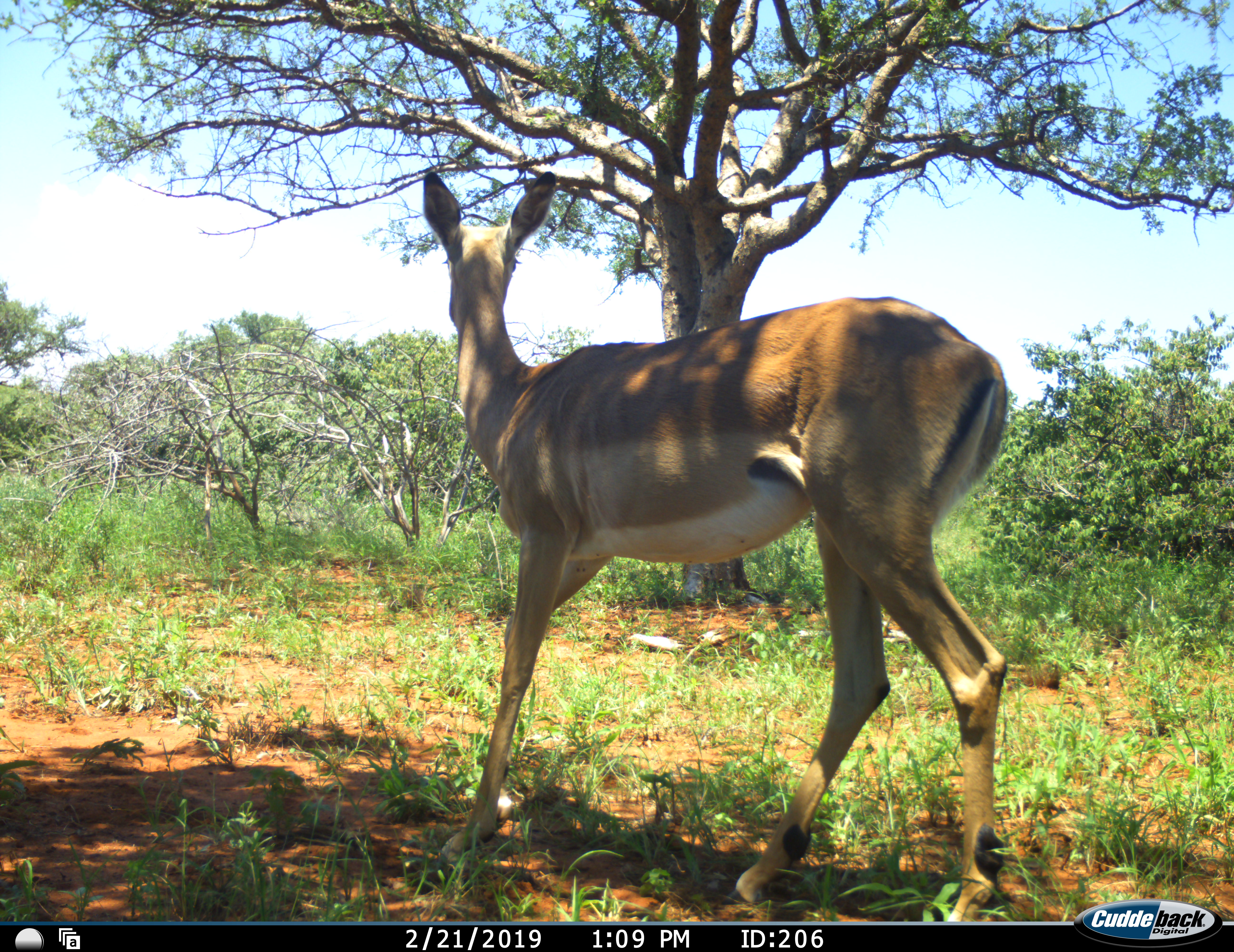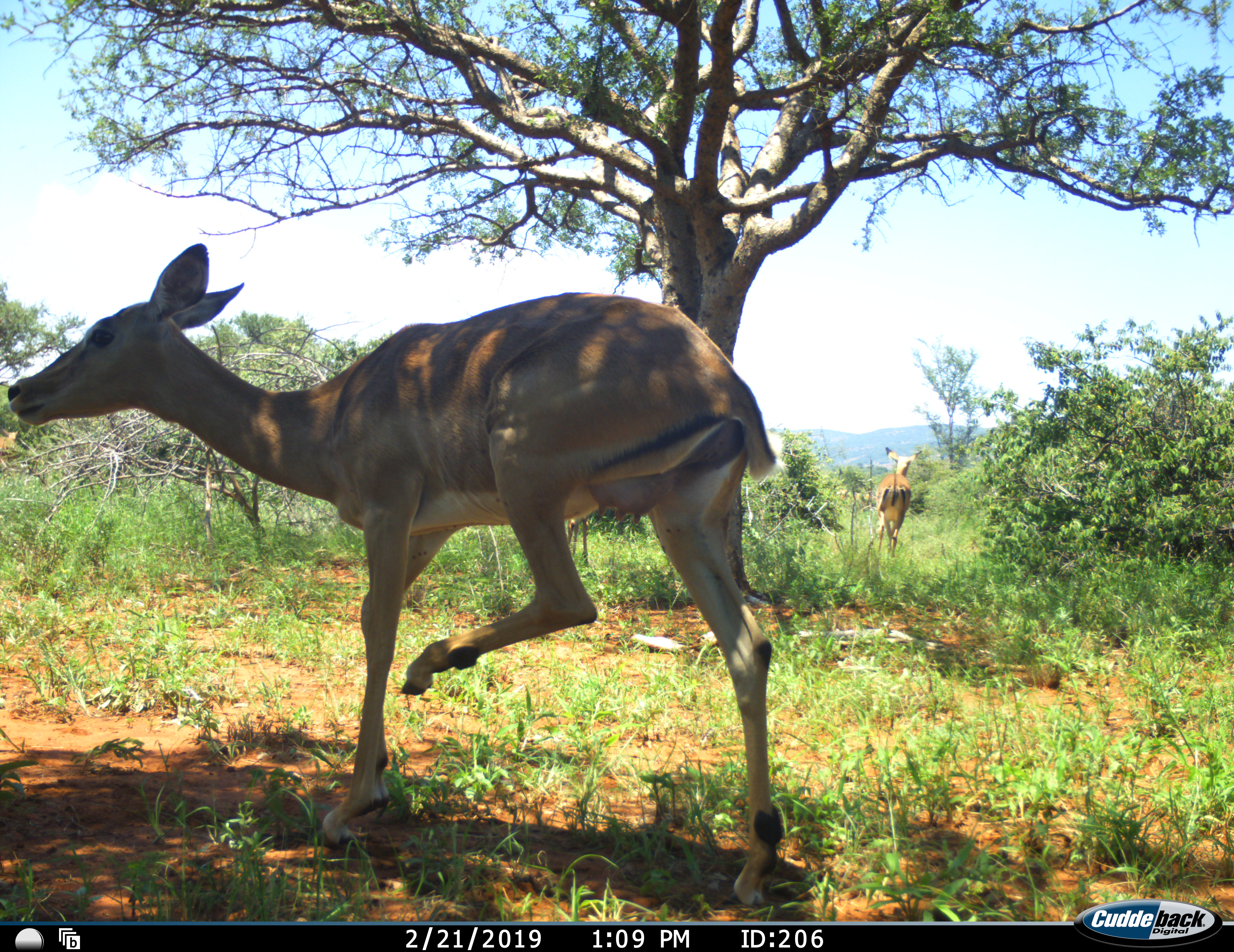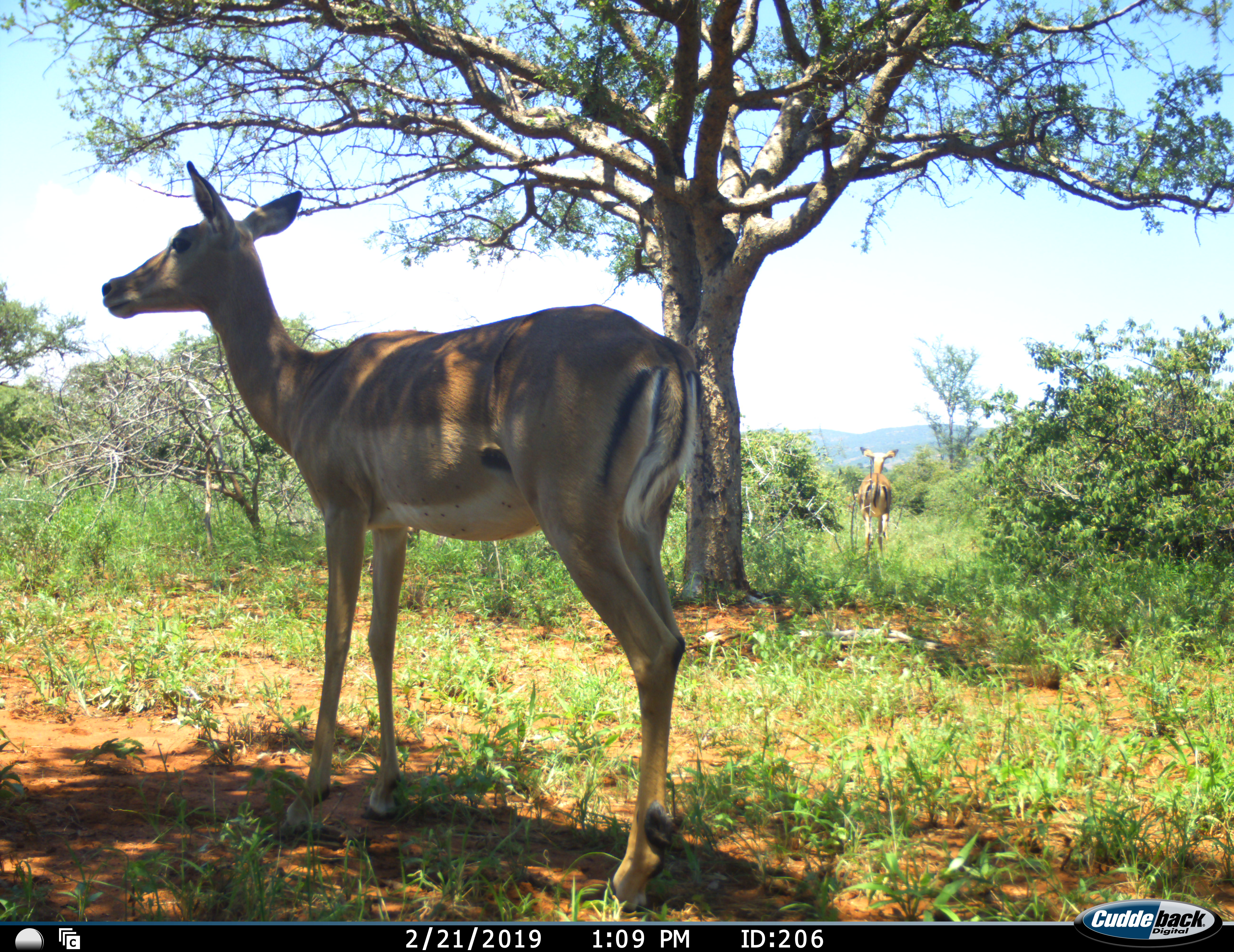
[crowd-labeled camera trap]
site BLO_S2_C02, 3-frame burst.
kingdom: Animalia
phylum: Chordata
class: Mammalia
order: Artiodactyla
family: Bovidae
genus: Aepyceros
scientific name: Aepyceros melampus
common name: impala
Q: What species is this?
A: Impala (Aepyceros melampus).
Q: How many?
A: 2.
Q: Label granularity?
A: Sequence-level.